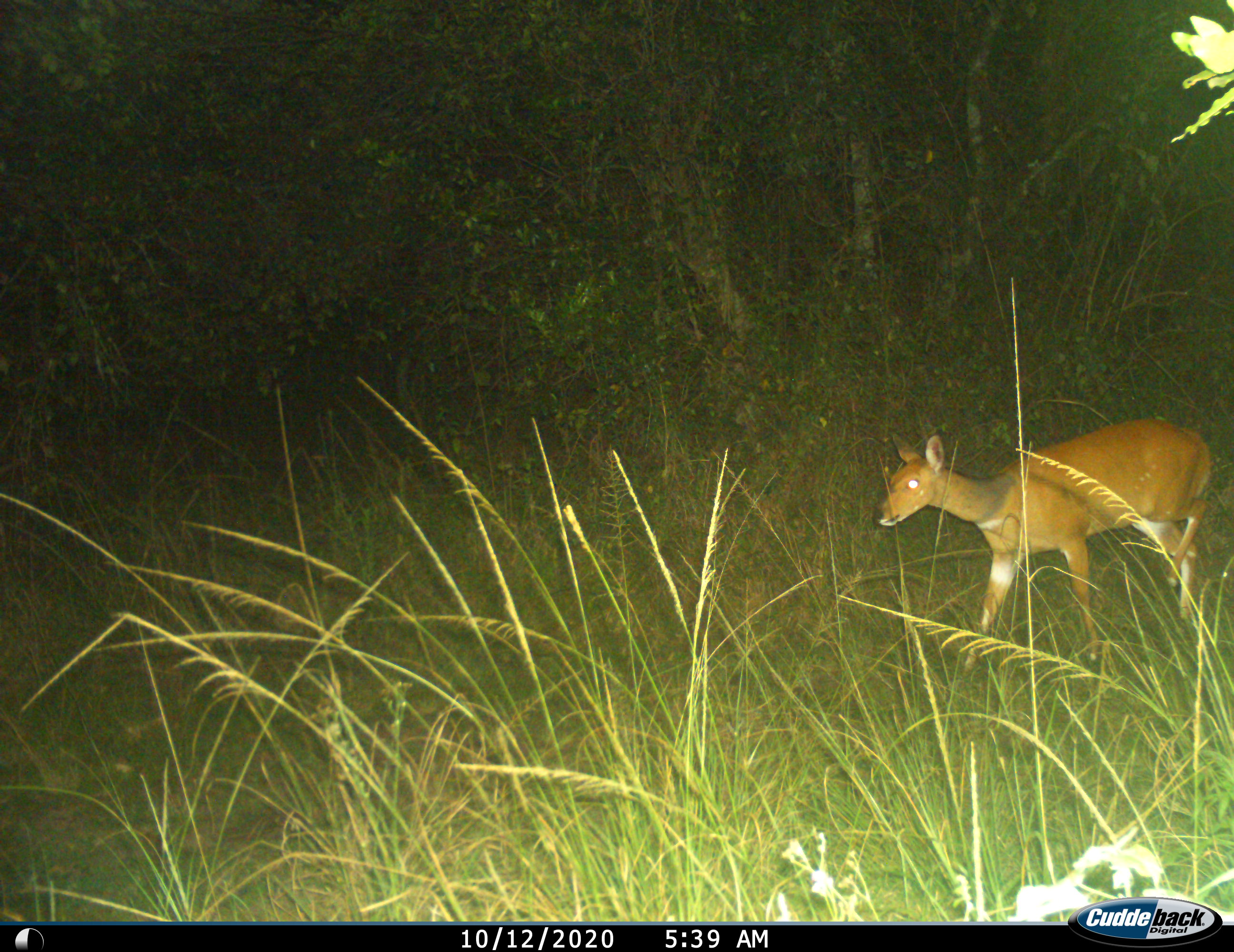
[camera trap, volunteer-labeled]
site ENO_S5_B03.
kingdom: Animalia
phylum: Chordata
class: Mammalia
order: Artiodactyla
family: Bovidae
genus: Tragelaphus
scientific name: Tragelaphus scriptus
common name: bushbuck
Bushbuck (Tragelaphus scriptus), count 1. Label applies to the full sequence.